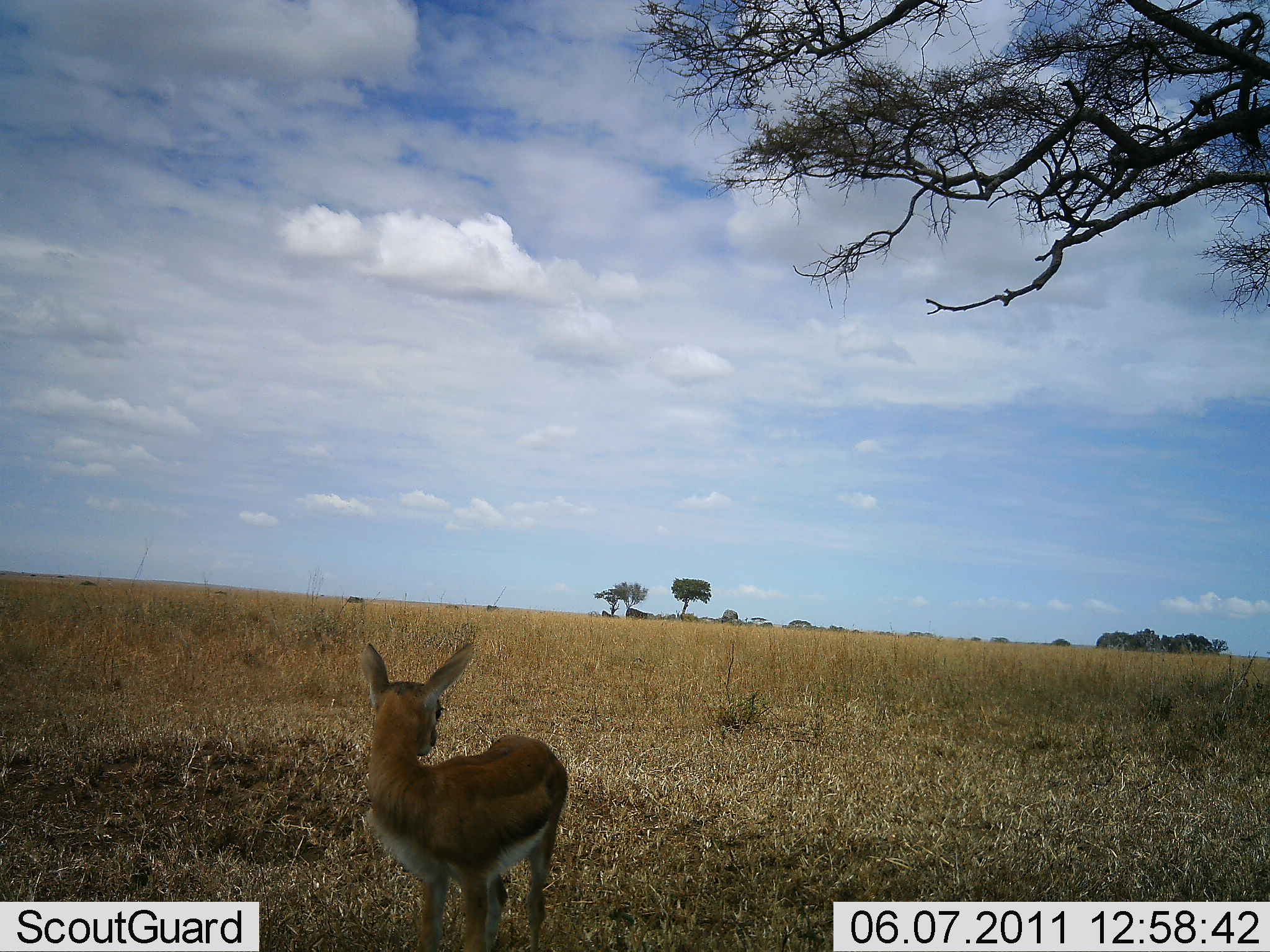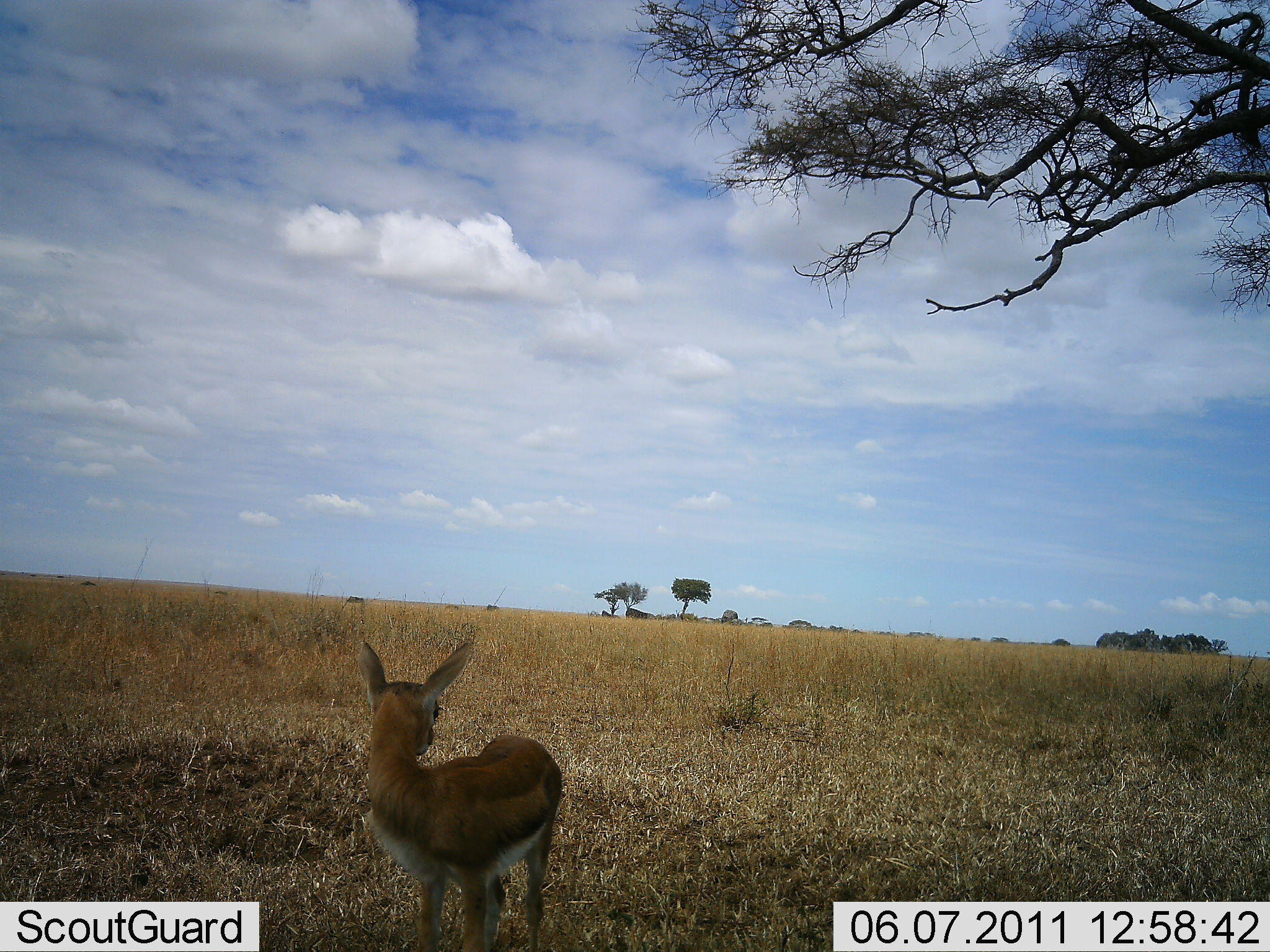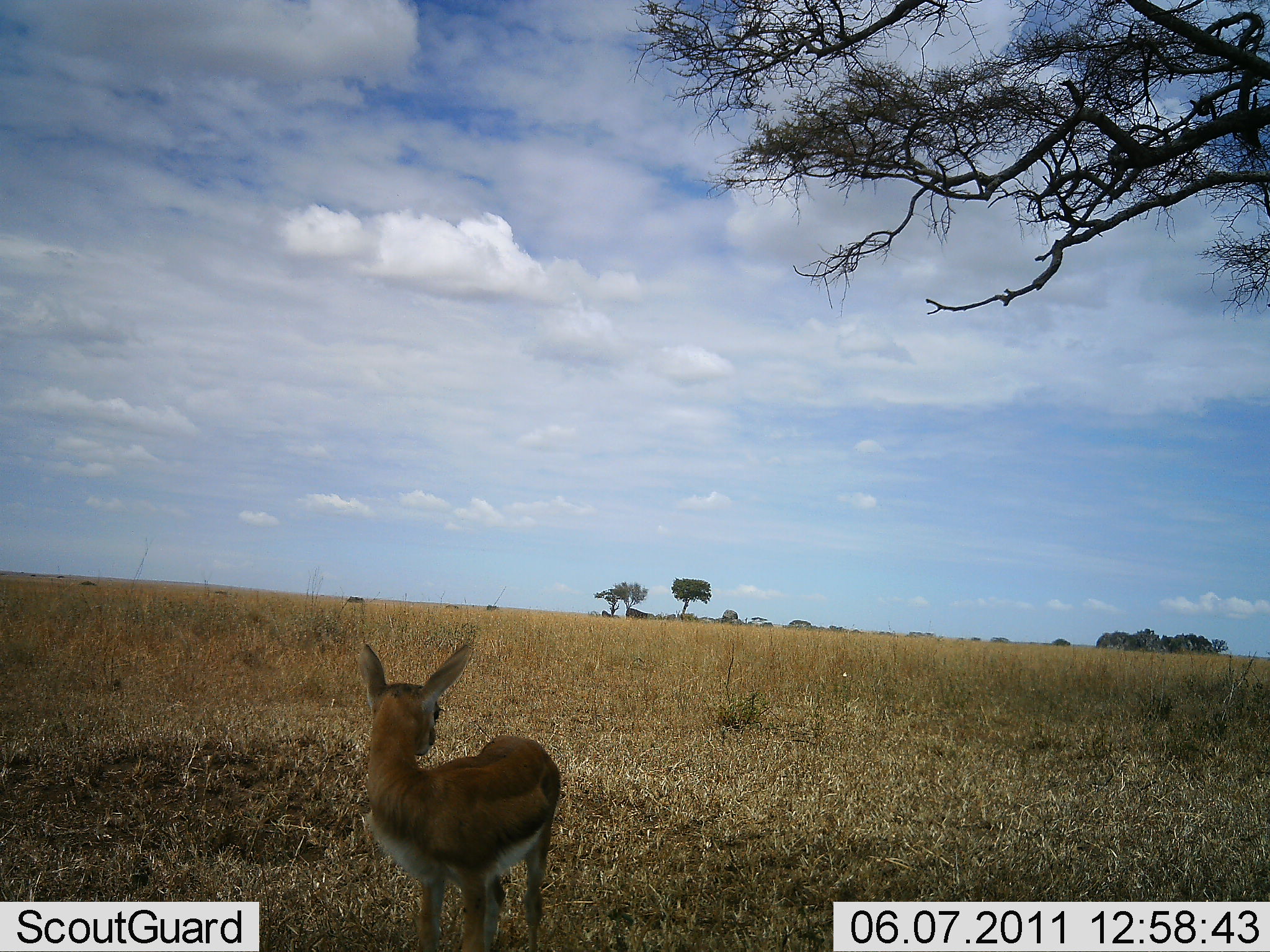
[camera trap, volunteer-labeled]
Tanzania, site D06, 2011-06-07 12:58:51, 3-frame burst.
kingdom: Animalia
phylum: Chordata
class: Mammalia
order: Artiodactyla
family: Bovidae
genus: Eudorcas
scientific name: Eudorcas thomsonii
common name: thomson's gazelle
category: gazellethomsons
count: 1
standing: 100%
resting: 0%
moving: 0%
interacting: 0%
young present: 33%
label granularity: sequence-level